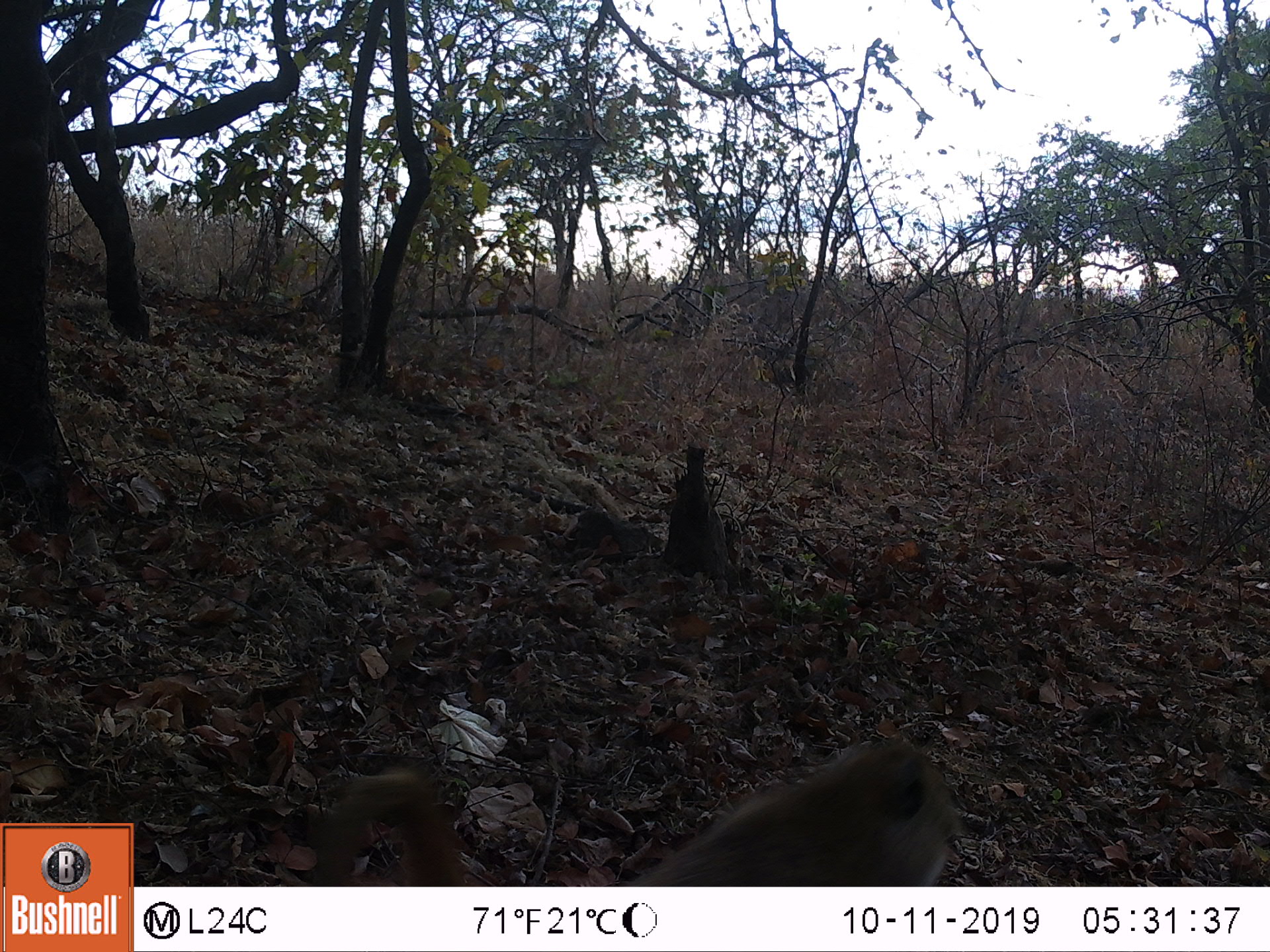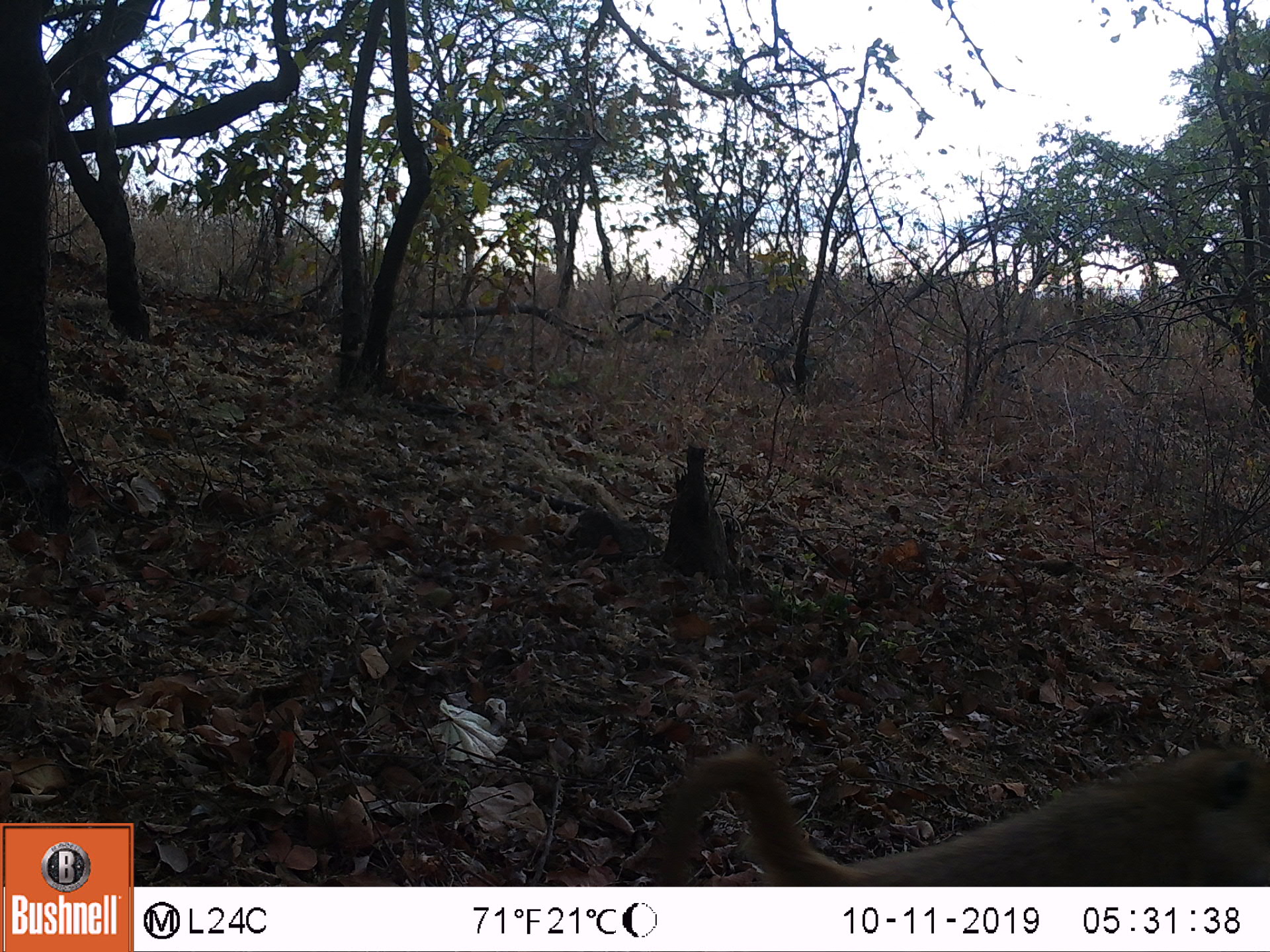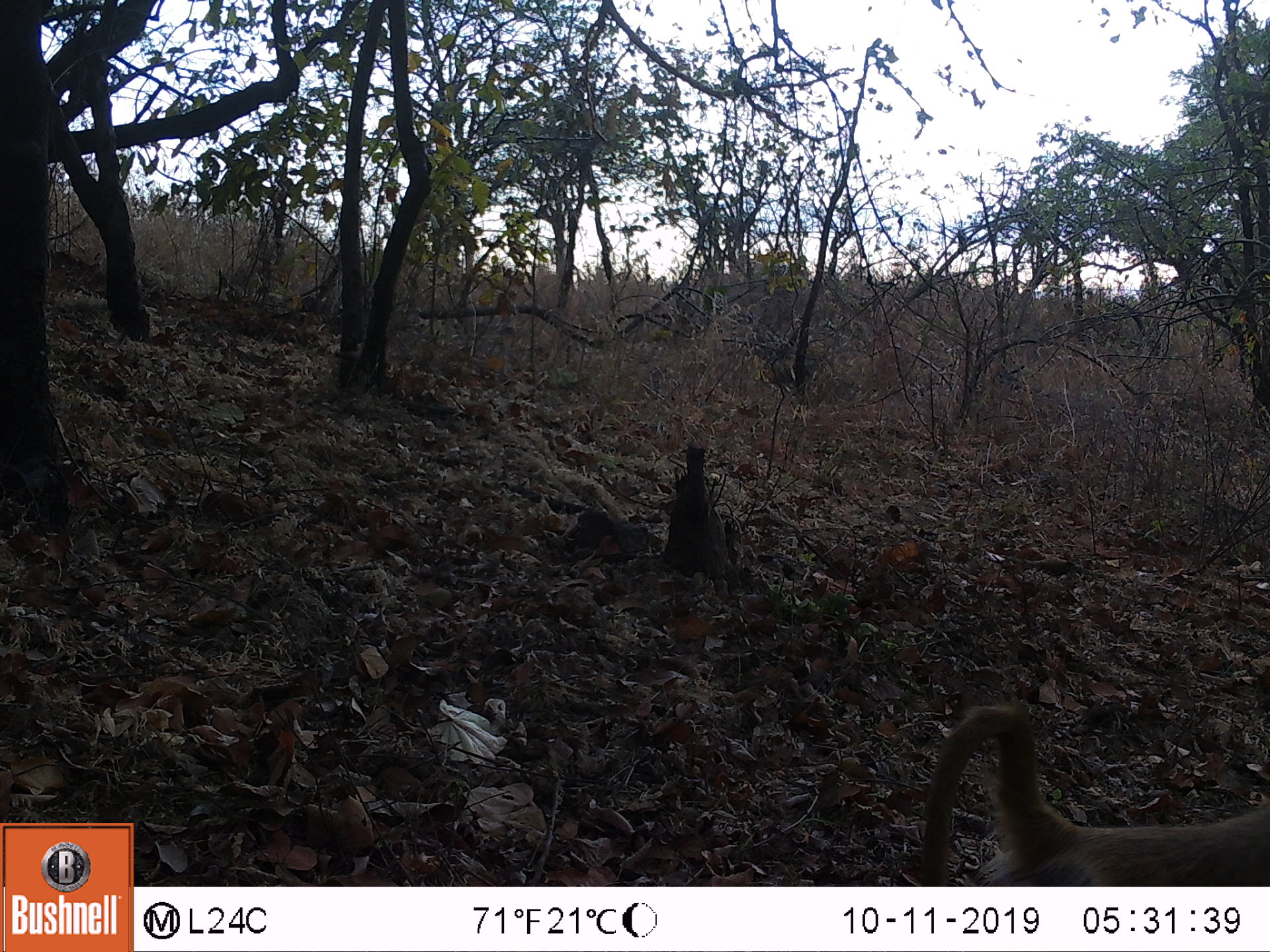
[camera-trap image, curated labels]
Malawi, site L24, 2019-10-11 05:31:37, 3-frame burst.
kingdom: Animalia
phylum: Chordata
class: Mammalia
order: Primates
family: Cercopithecidae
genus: Papio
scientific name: Papio cynocephalus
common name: yellow baboon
Yellow baboon (Papio cynocephalus), count 1.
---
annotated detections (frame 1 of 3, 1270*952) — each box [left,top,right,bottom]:
yellow baboon: [318,732,957,883]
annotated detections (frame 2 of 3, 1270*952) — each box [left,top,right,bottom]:
yellow baboon: [636,730,1262,880]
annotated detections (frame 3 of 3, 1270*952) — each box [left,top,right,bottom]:
yellow baboon: [916,693,1262,887]